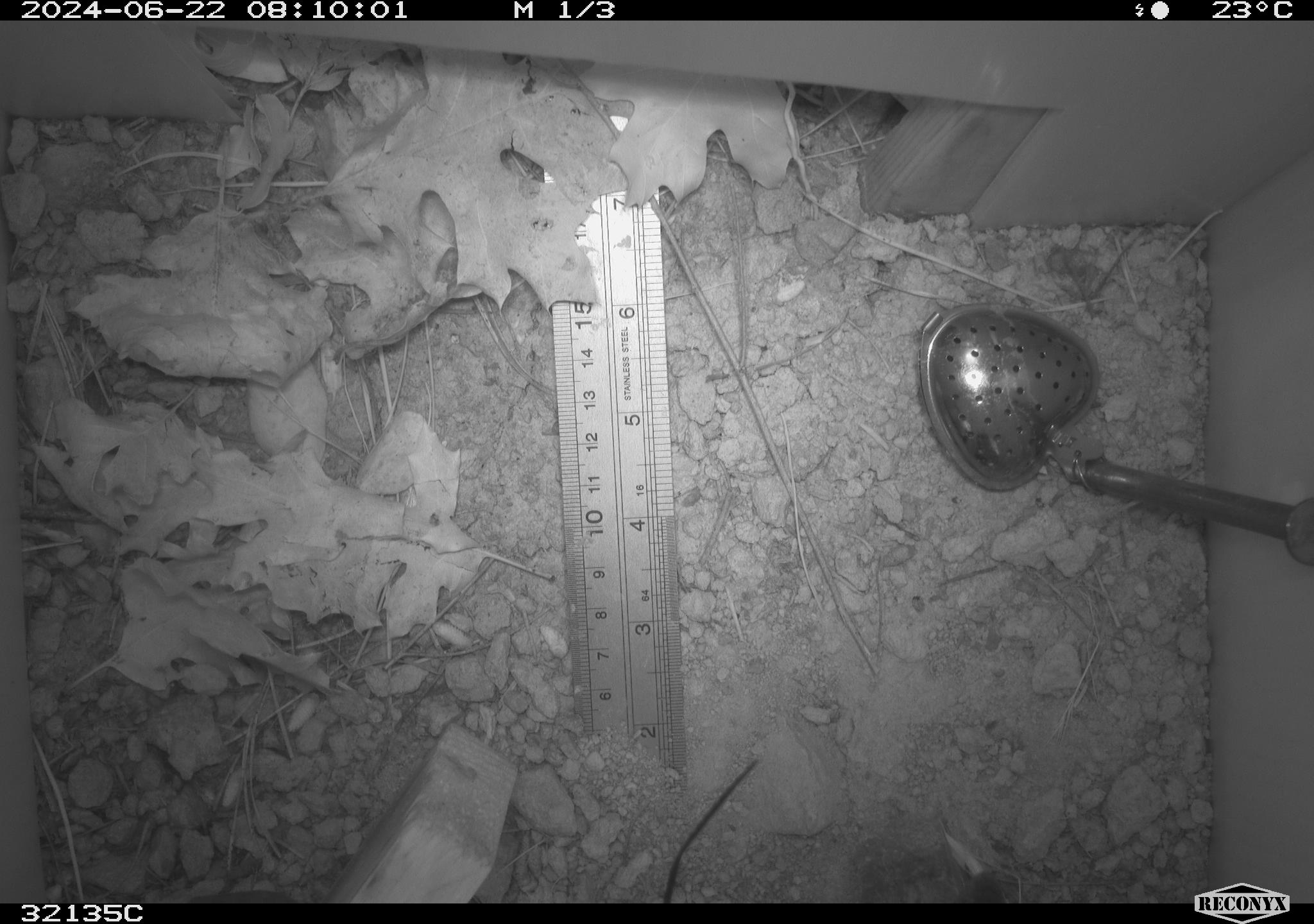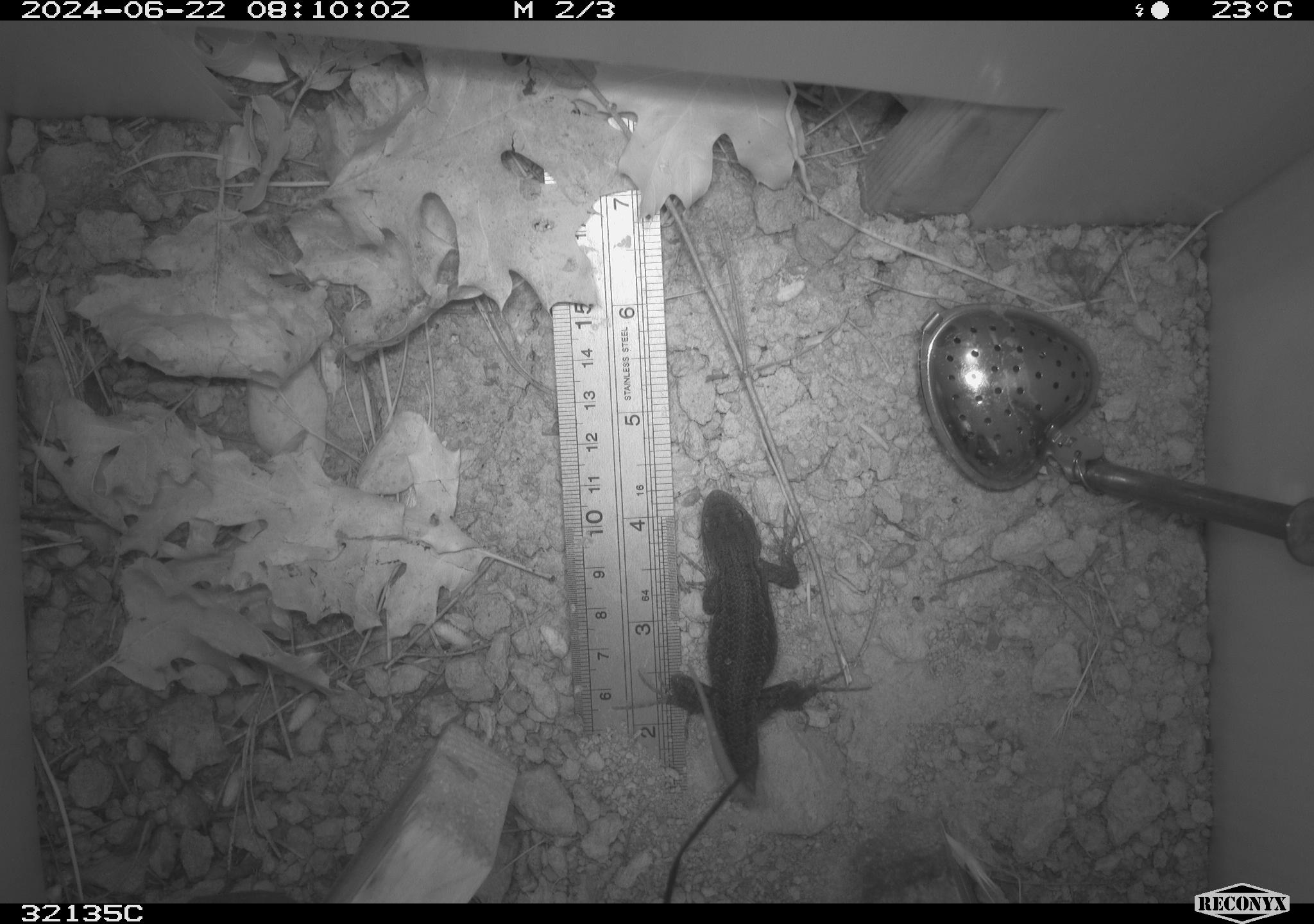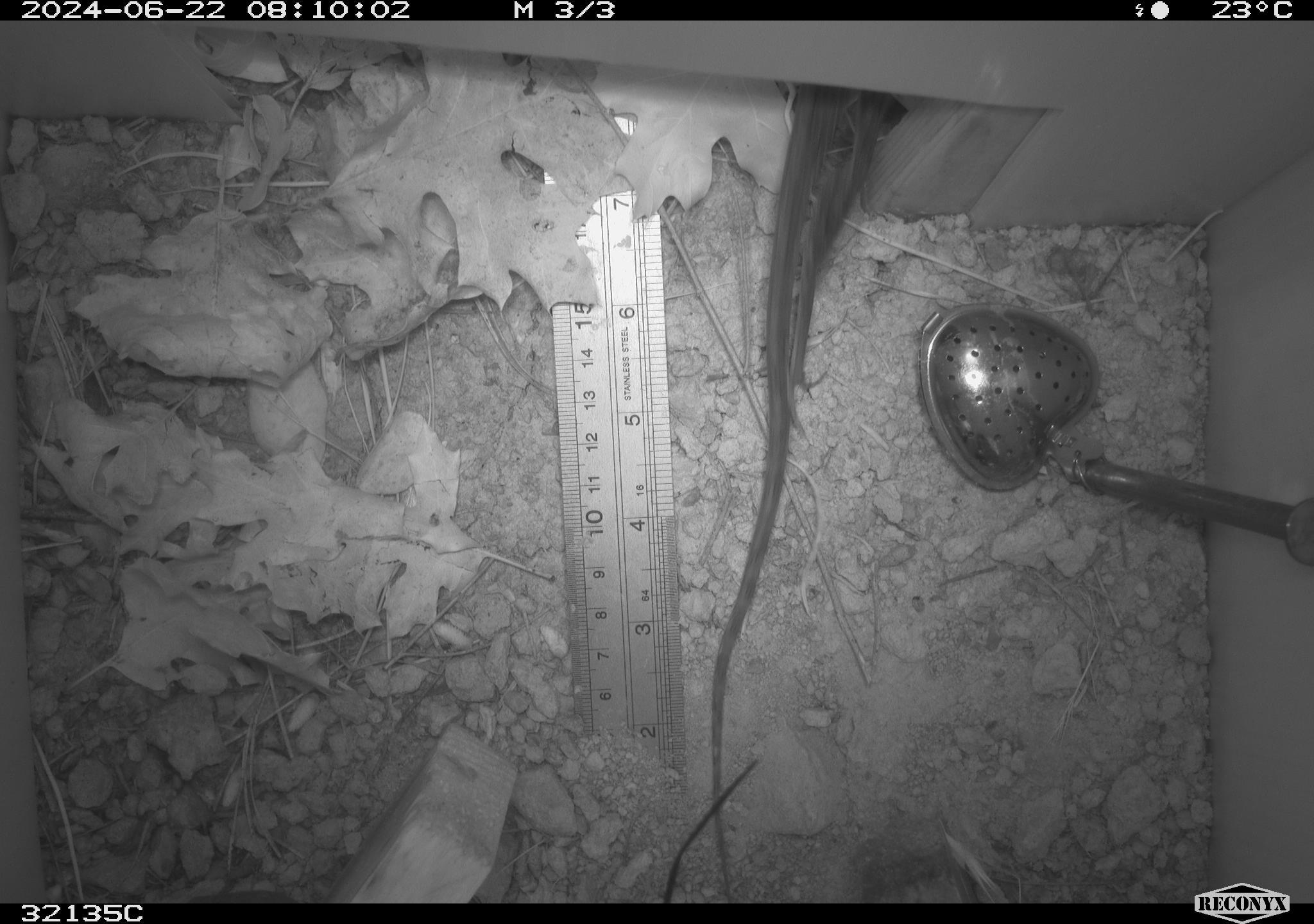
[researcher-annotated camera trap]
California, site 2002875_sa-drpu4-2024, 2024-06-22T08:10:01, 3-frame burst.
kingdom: Animalia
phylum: Chordata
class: Reptilia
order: Squamata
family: Phrynosomatidae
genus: Sceloporus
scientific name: Sceloporus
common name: spiny lizards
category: sceloporus species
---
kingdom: Animalia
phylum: Chordata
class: Reptilia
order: Squamata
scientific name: Squamata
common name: lizards and snakes